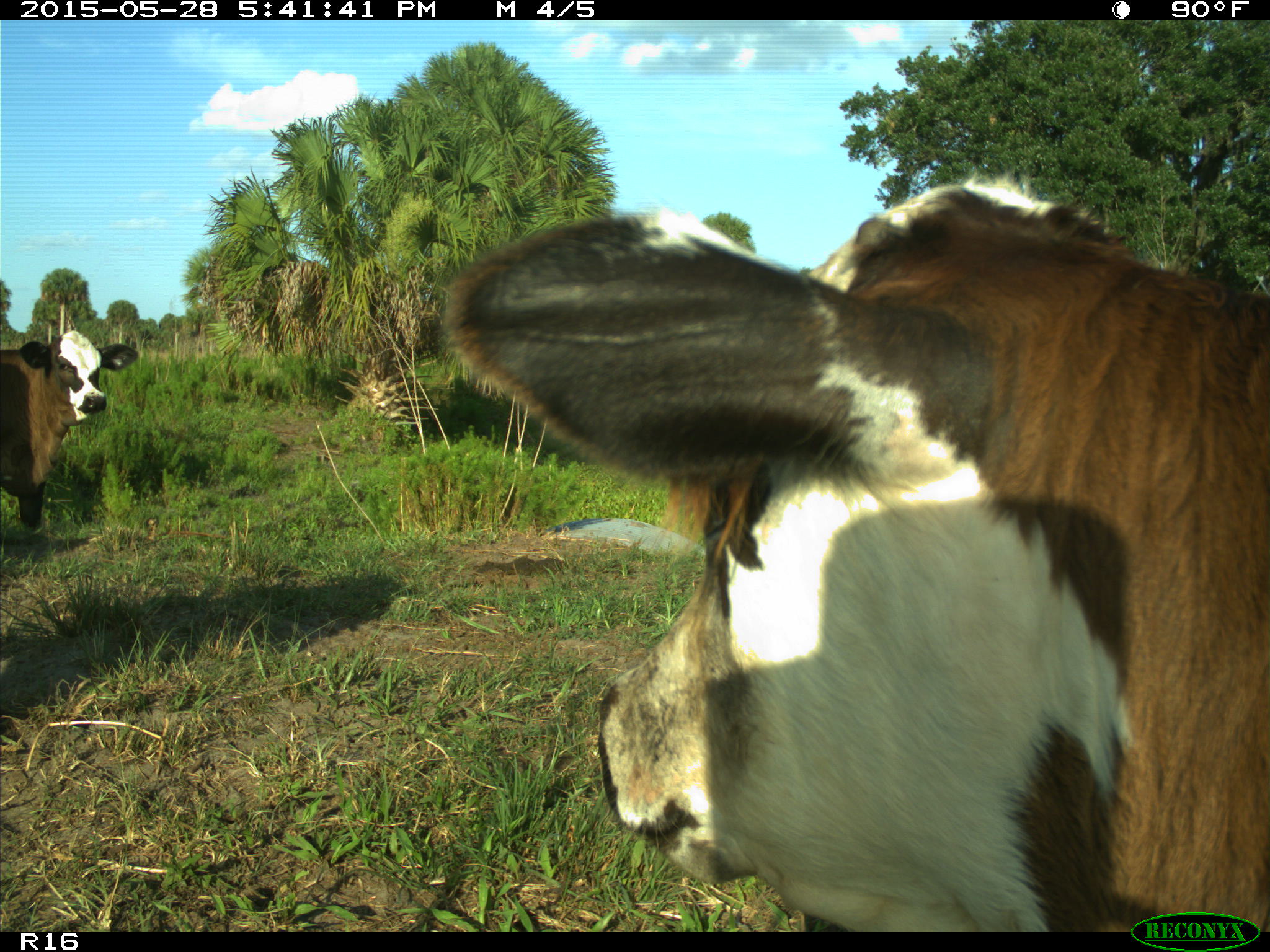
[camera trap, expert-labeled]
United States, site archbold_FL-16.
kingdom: Animalia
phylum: Chordata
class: Mammalia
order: Artiodactyla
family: Bovidae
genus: Bos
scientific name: Bos taurus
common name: domestic cow